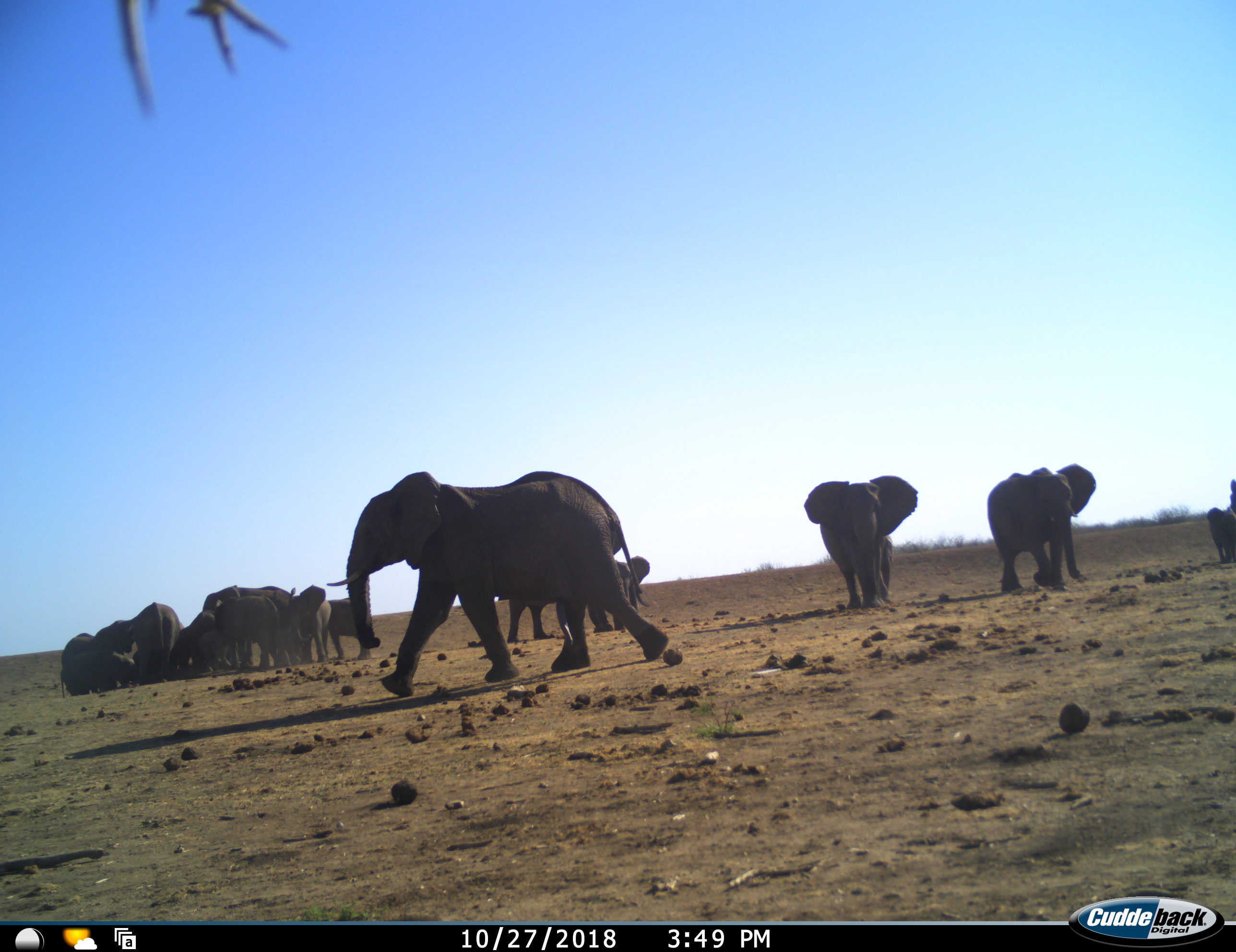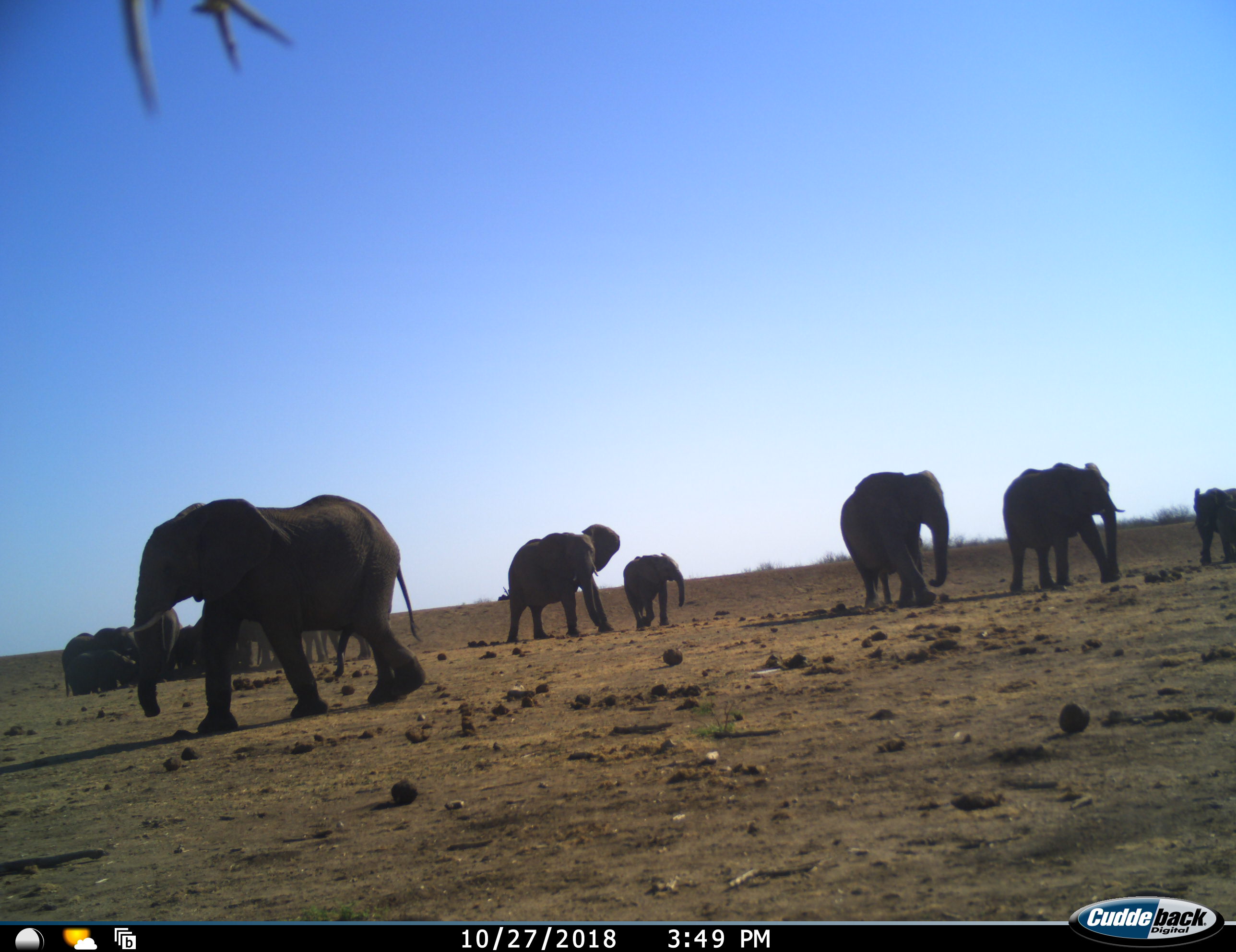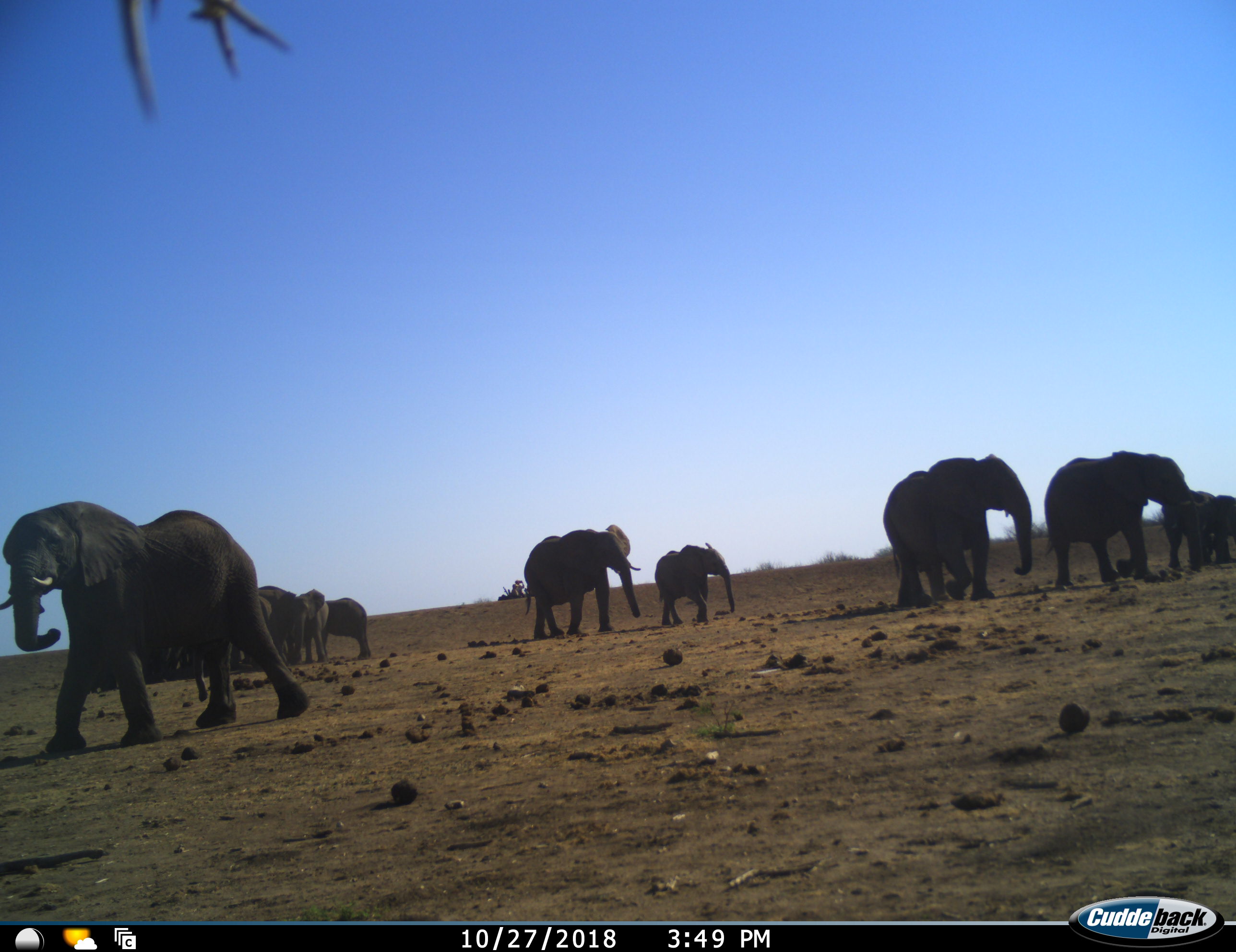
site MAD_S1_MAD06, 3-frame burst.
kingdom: Animalia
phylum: Chordata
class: Mammalia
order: Proboscidea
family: Elephantidae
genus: Loxodonta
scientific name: Loxodonta africana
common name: african bush elephant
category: elephant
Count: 11-50.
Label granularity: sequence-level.